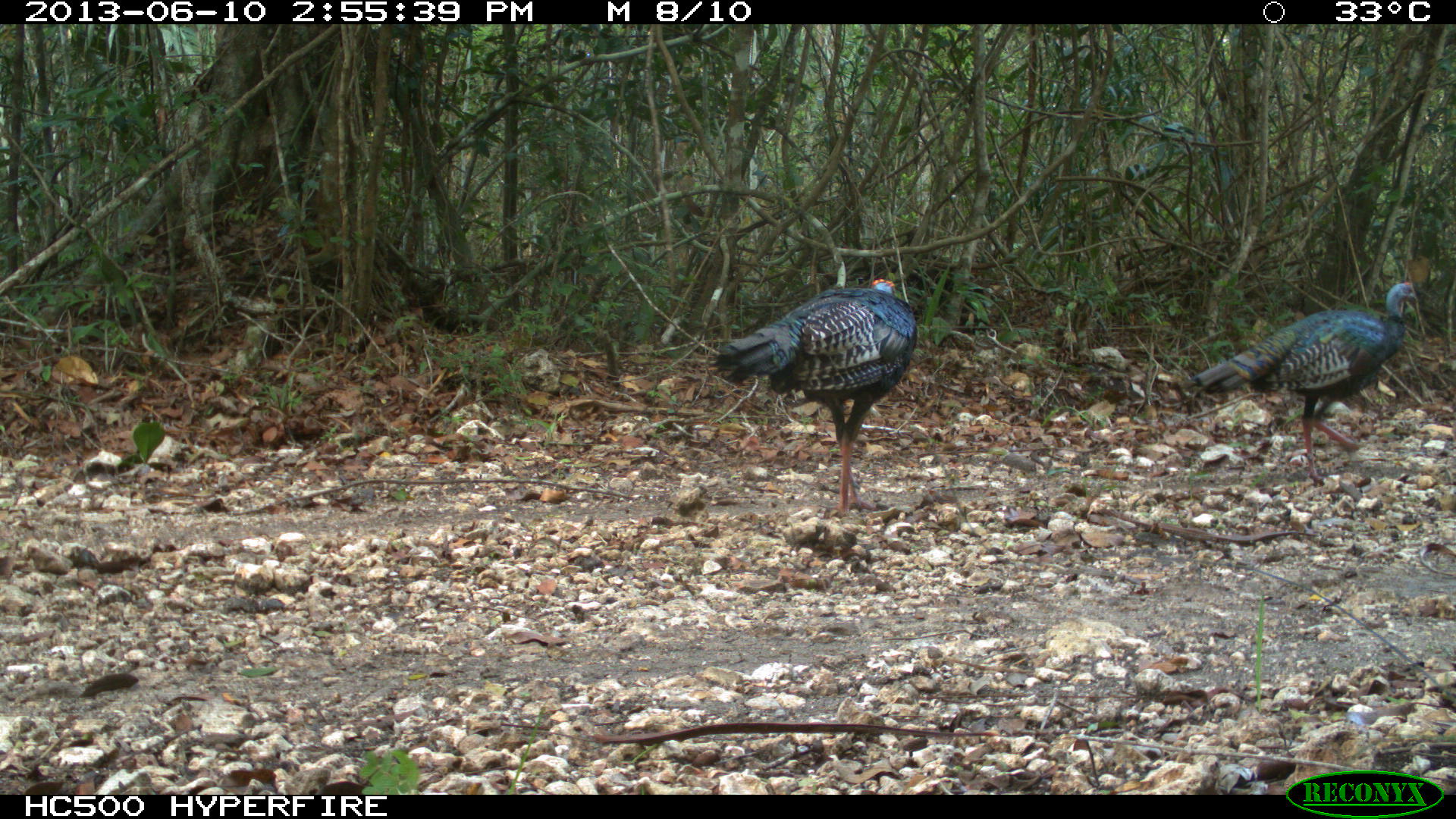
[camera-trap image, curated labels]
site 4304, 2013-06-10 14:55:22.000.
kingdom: Animalia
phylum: Chordata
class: Aves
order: Galliformes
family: Phasianidae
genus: Meleagris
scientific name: Meleagris ocellata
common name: ocellated turkey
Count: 2.